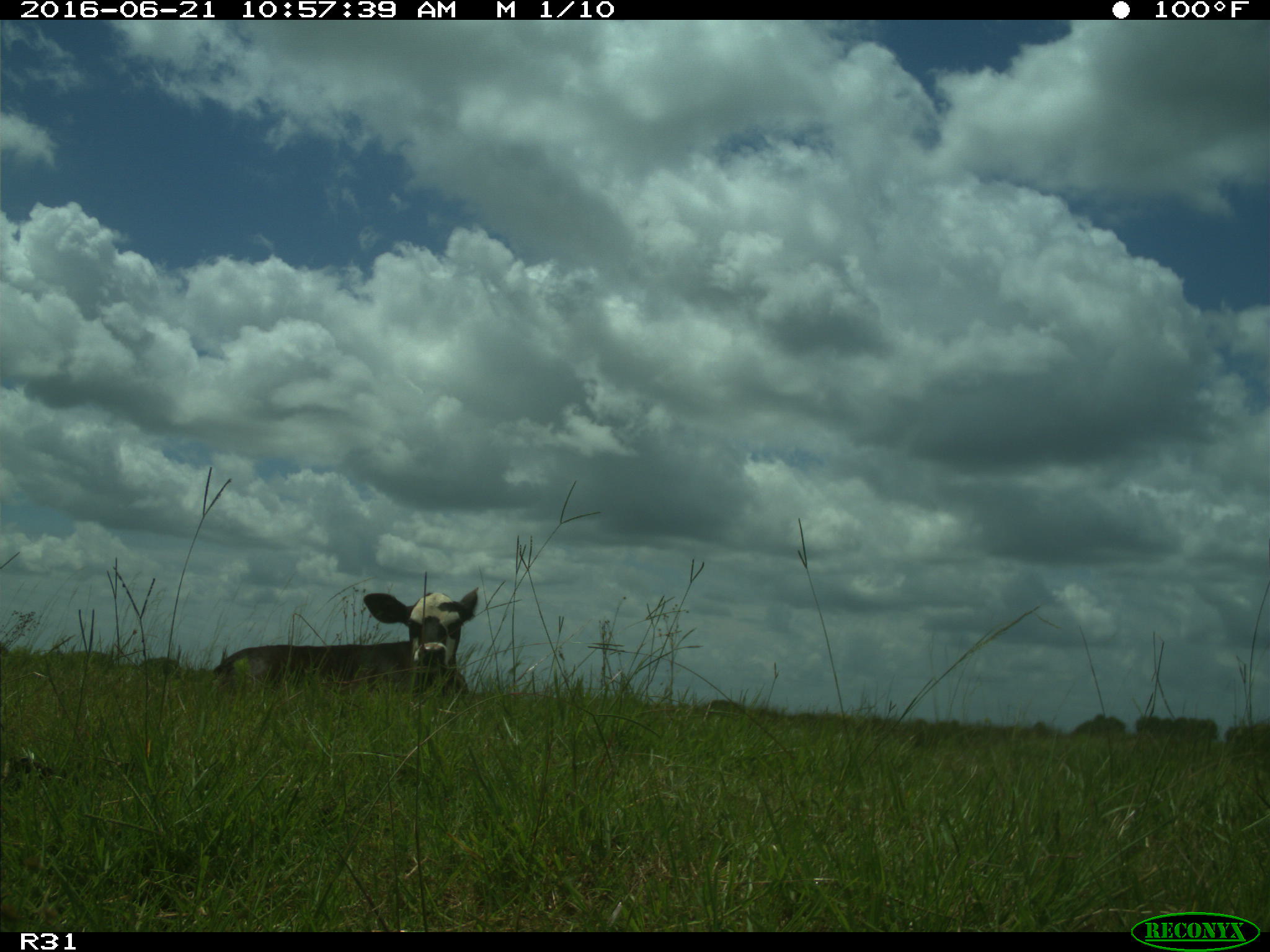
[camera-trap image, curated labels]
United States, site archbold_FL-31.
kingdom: Animalia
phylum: Chordata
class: Mammalia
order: Artiodactyla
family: Bovidae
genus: Bos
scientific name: Bos taurus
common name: domestic cow